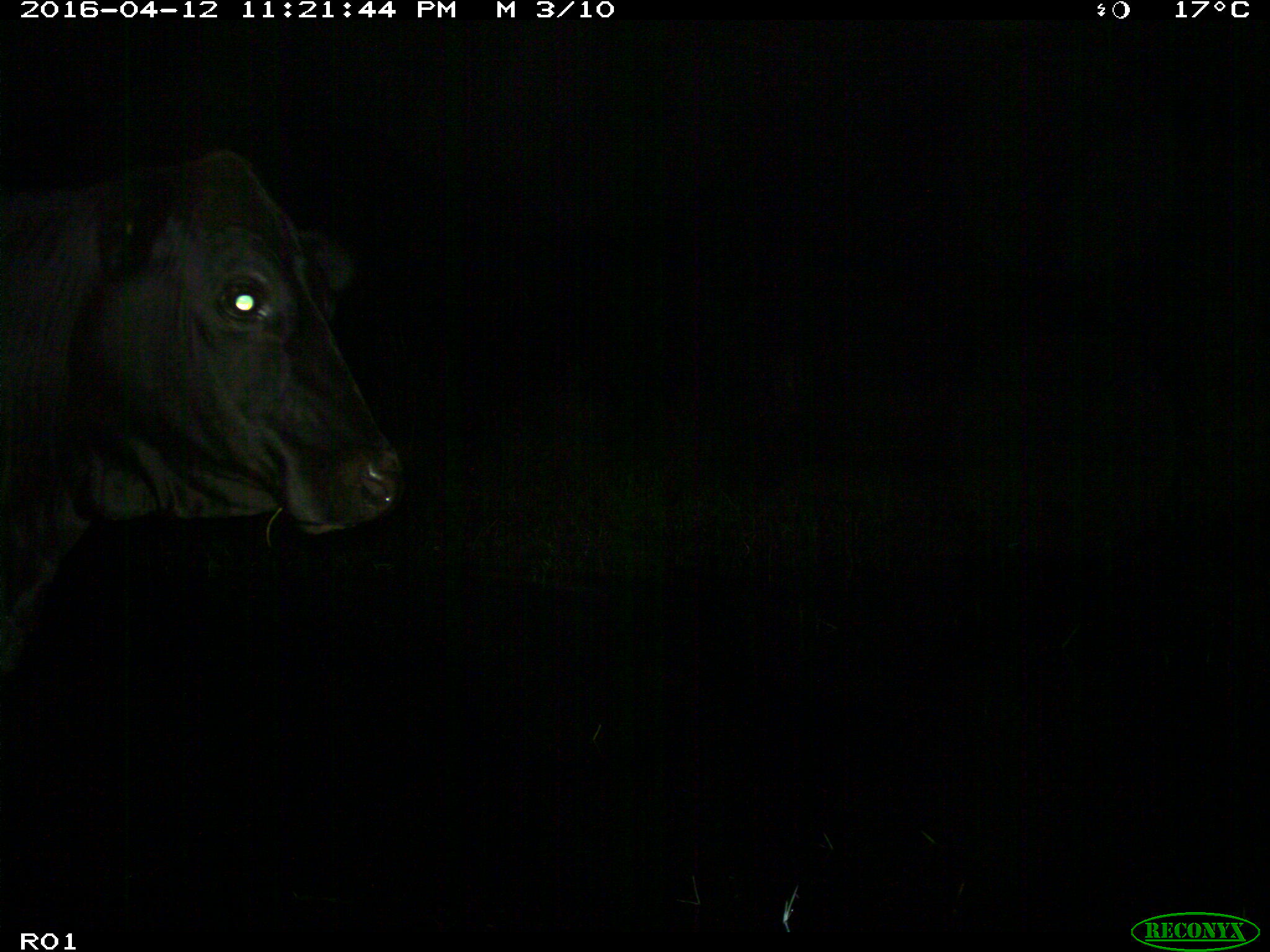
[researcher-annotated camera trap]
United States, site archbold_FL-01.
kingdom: Animalia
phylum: Chordata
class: Mammalia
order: Artiodactyla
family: Bovidae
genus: Bos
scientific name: Bos taurus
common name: domestic cow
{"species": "Bos taurus (domestic cow)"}